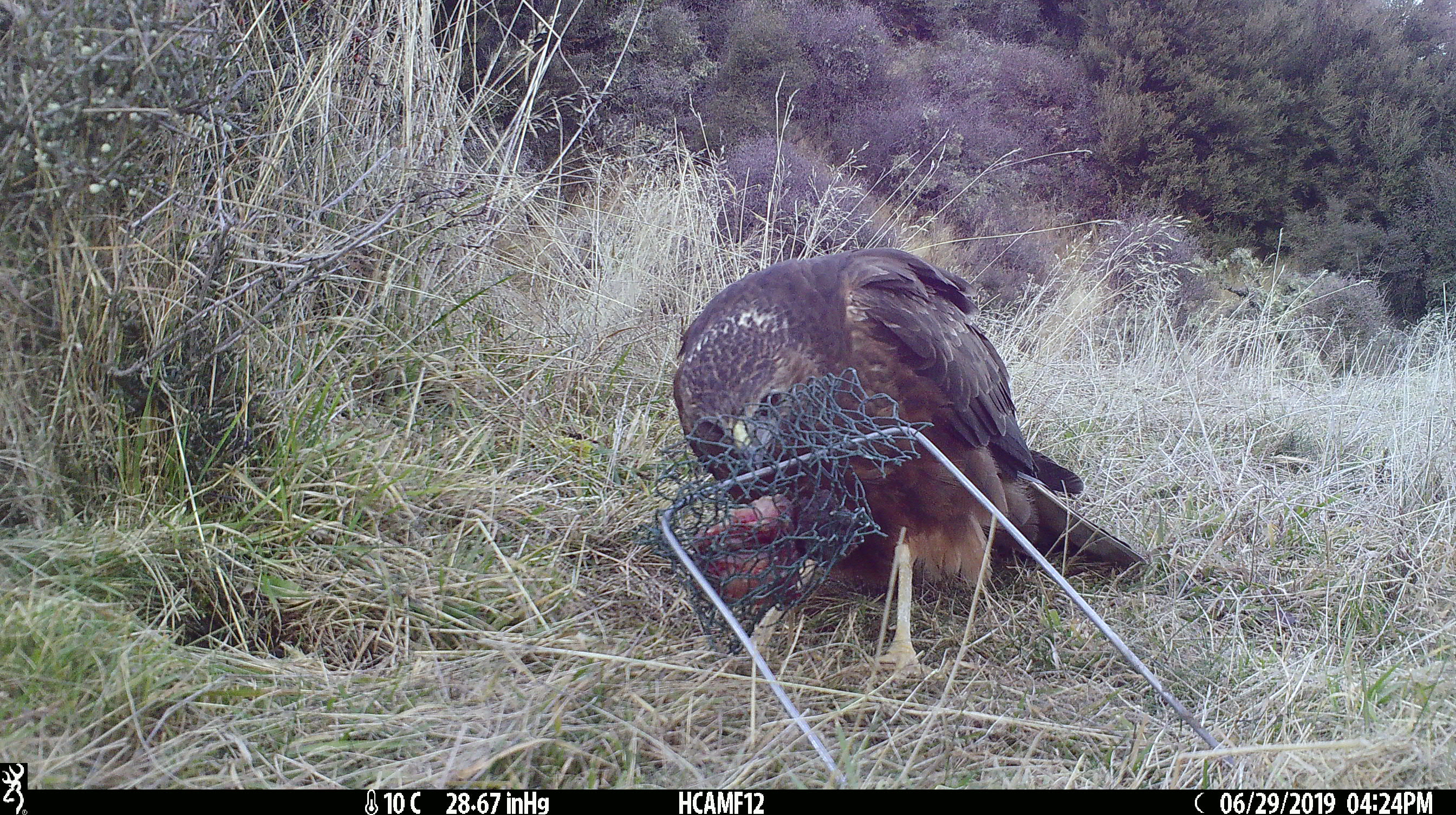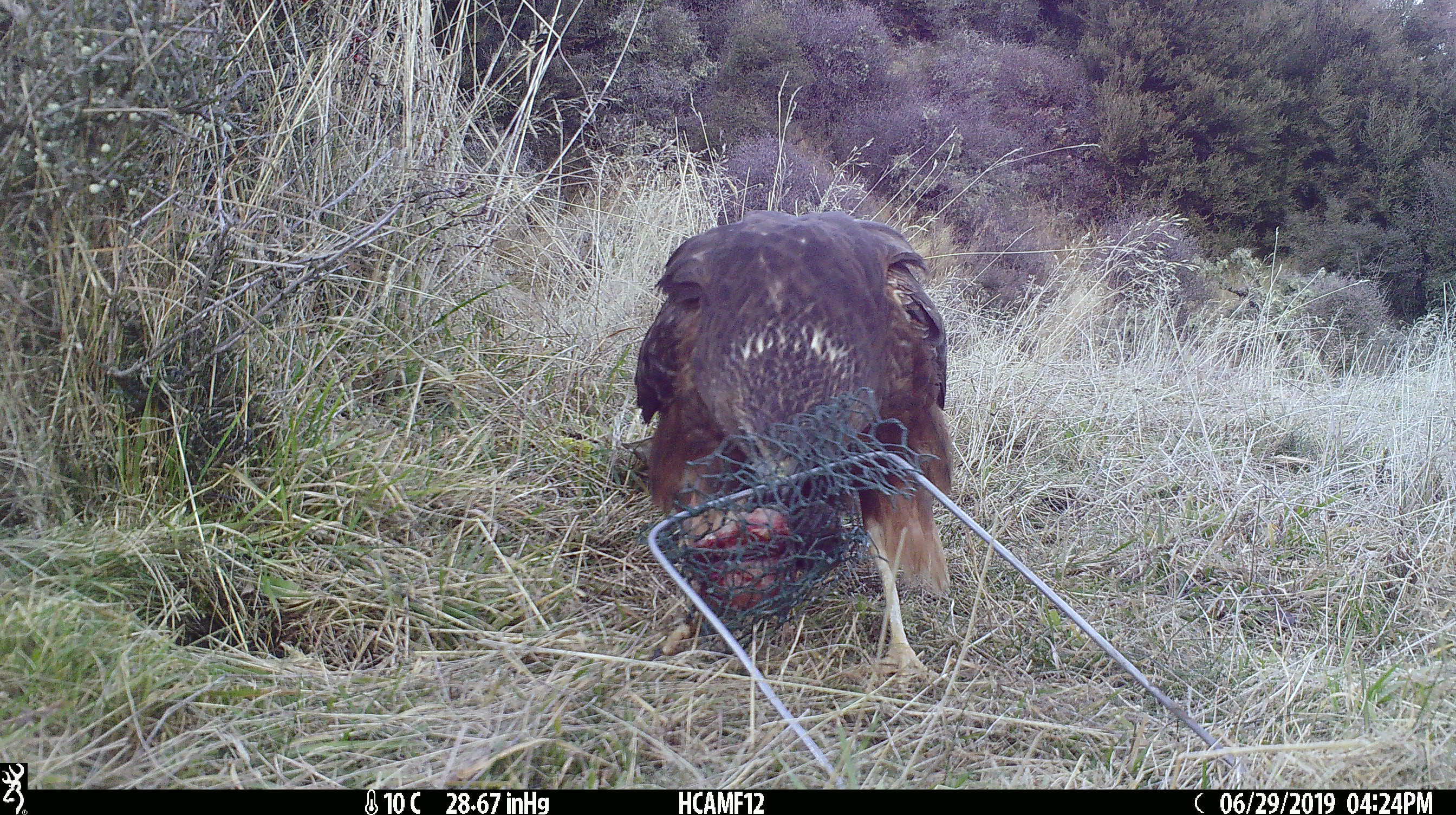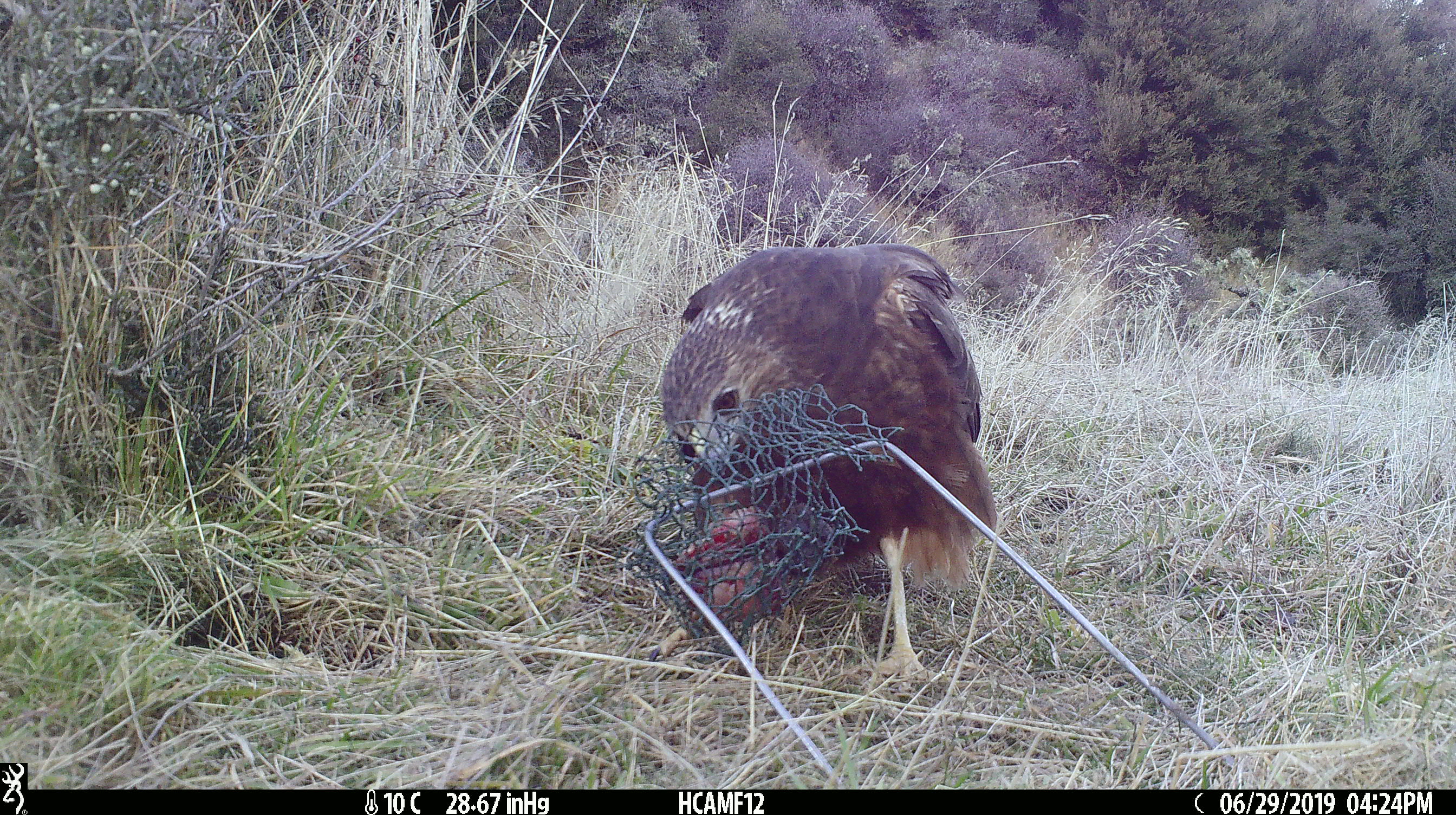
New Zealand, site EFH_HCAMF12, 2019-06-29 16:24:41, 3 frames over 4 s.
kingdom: Animalia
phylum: Chordata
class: Aves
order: Accipitriformes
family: Accipitridae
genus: Circus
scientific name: Circus approximans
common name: swamp harrier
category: harrier